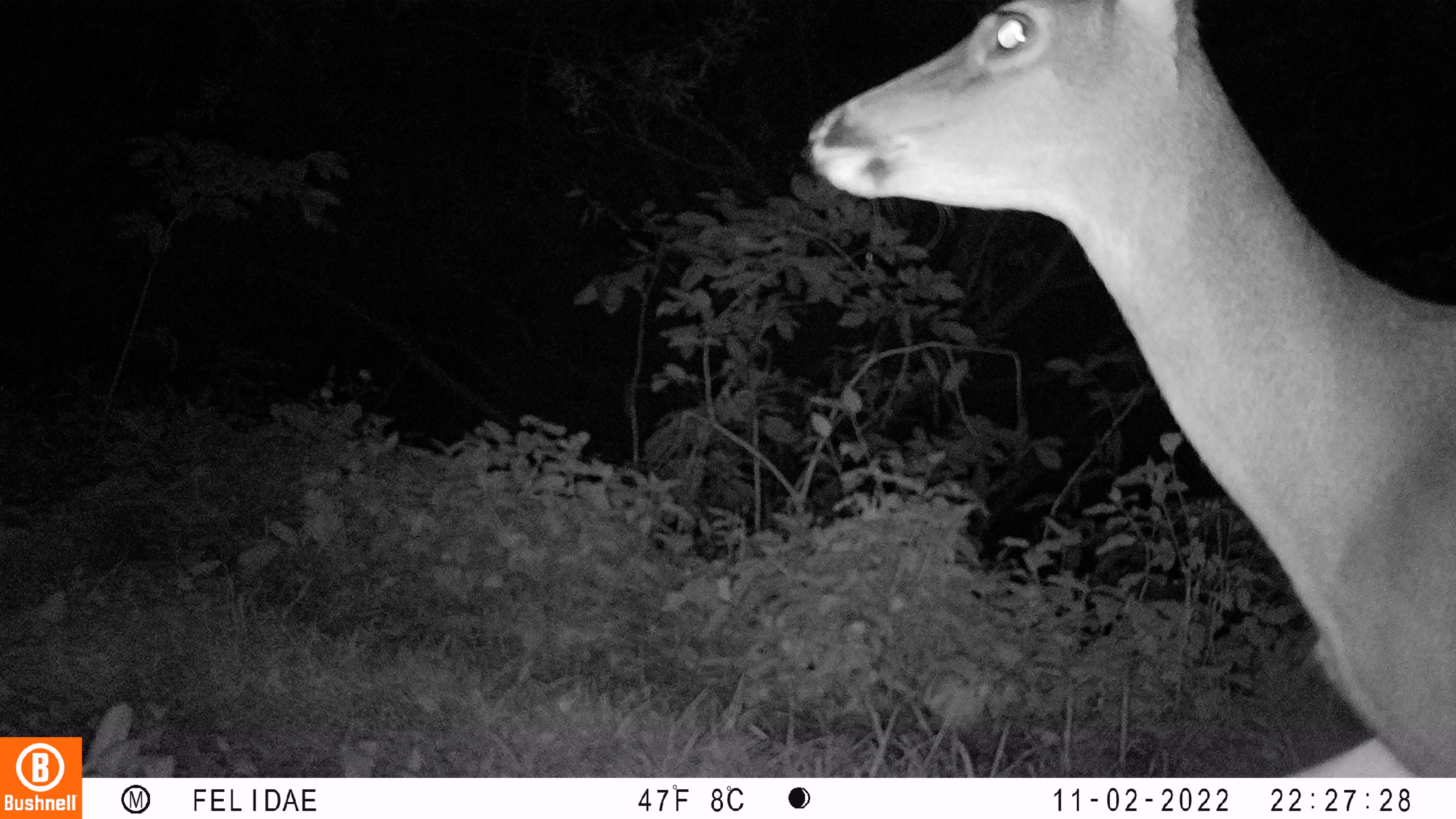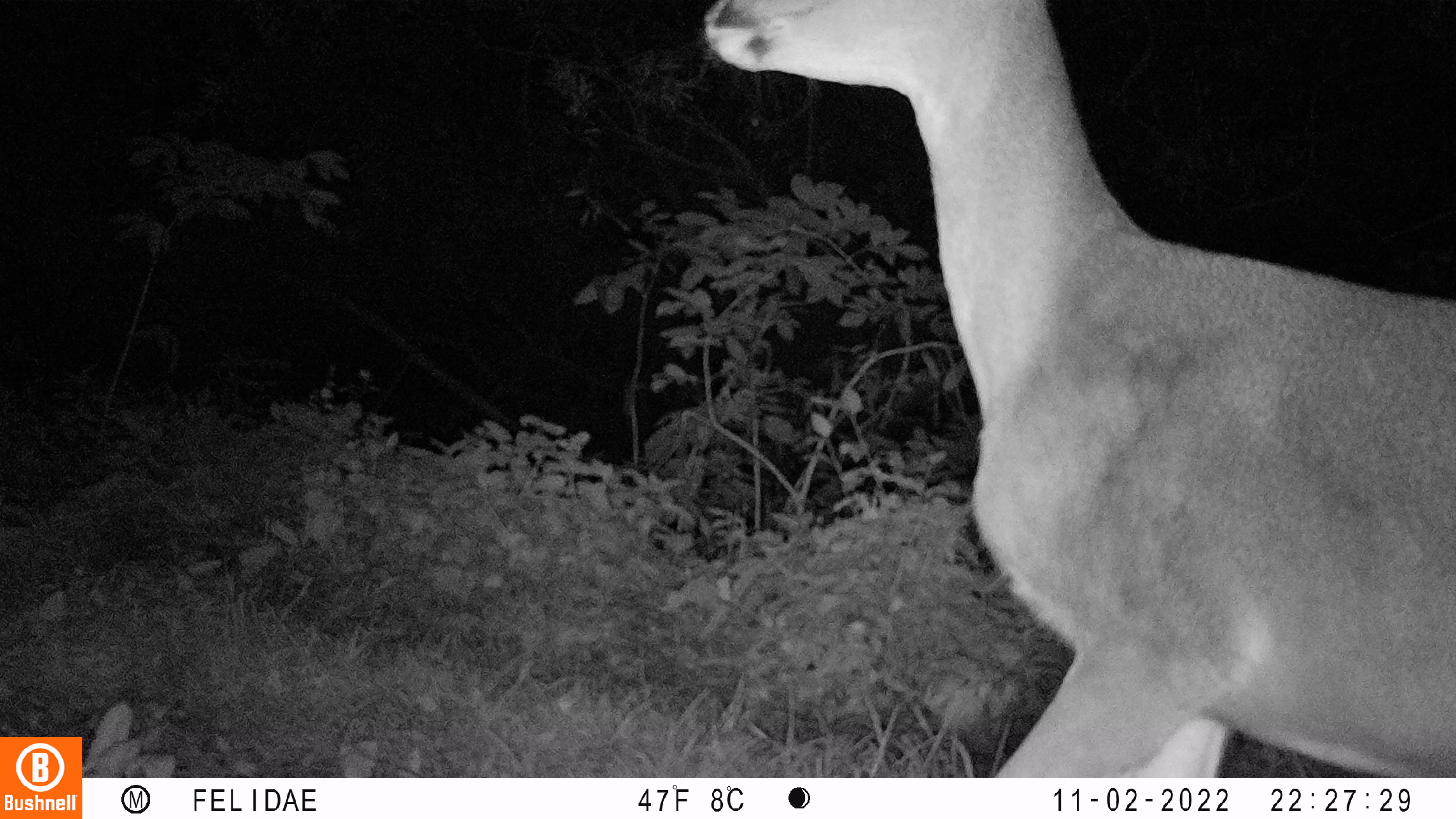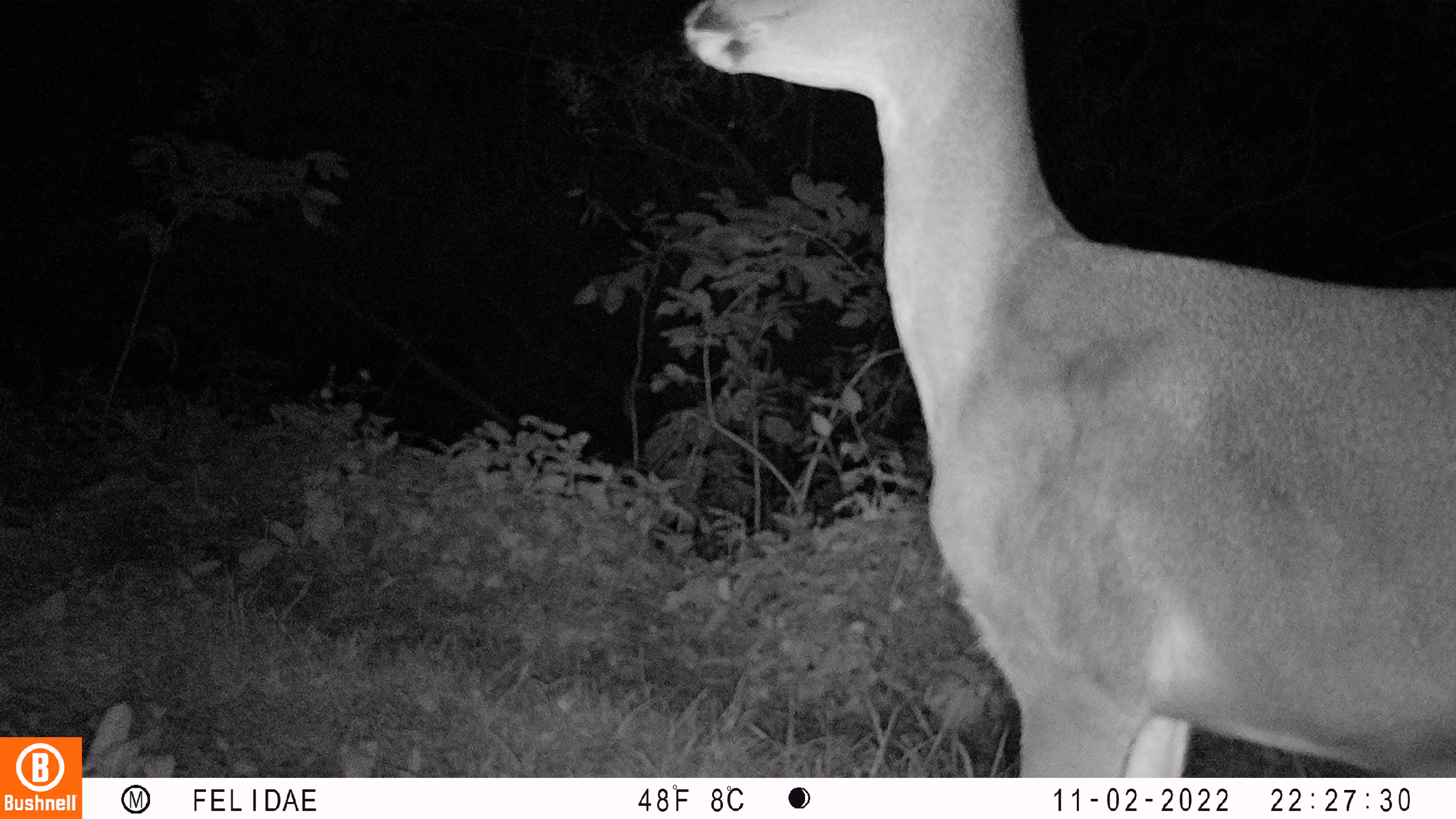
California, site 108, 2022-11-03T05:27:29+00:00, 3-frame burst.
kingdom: Animalia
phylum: Chordata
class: Mammalia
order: Artiodactyla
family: Cervidae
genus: Odocoileus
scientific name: Odocoileus hemionus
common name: mule deer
Mule deer (Odocoileus hemionus).